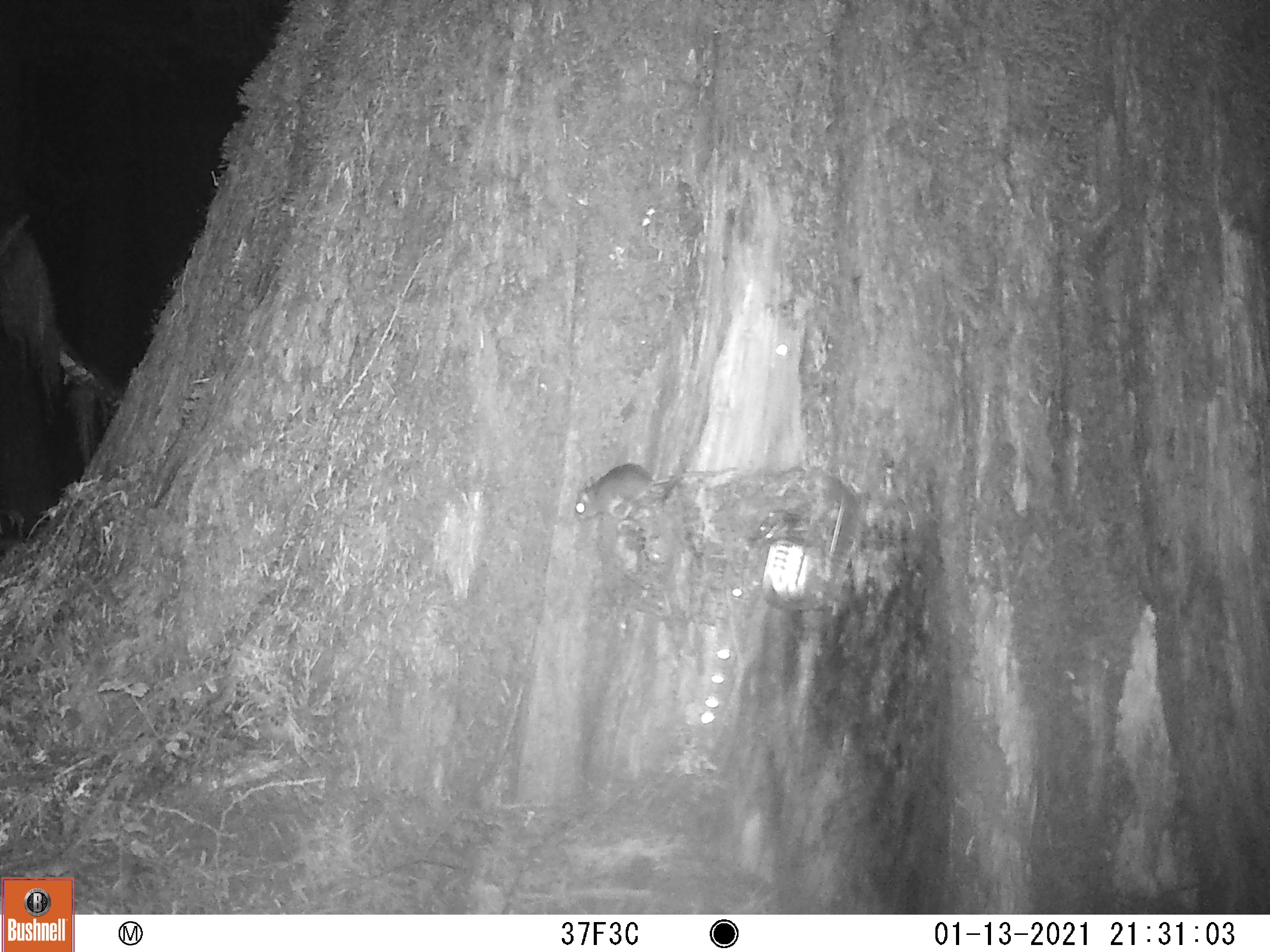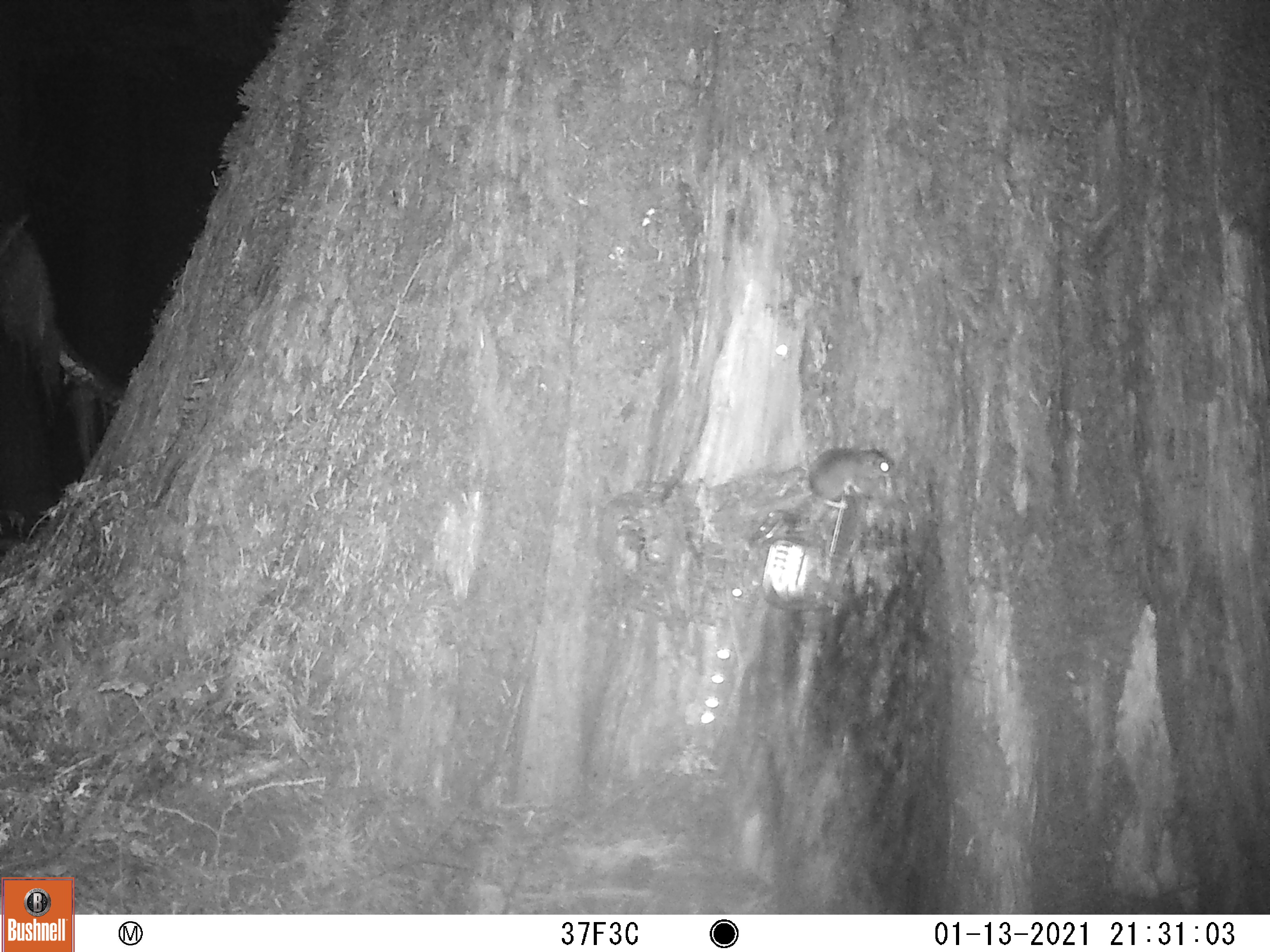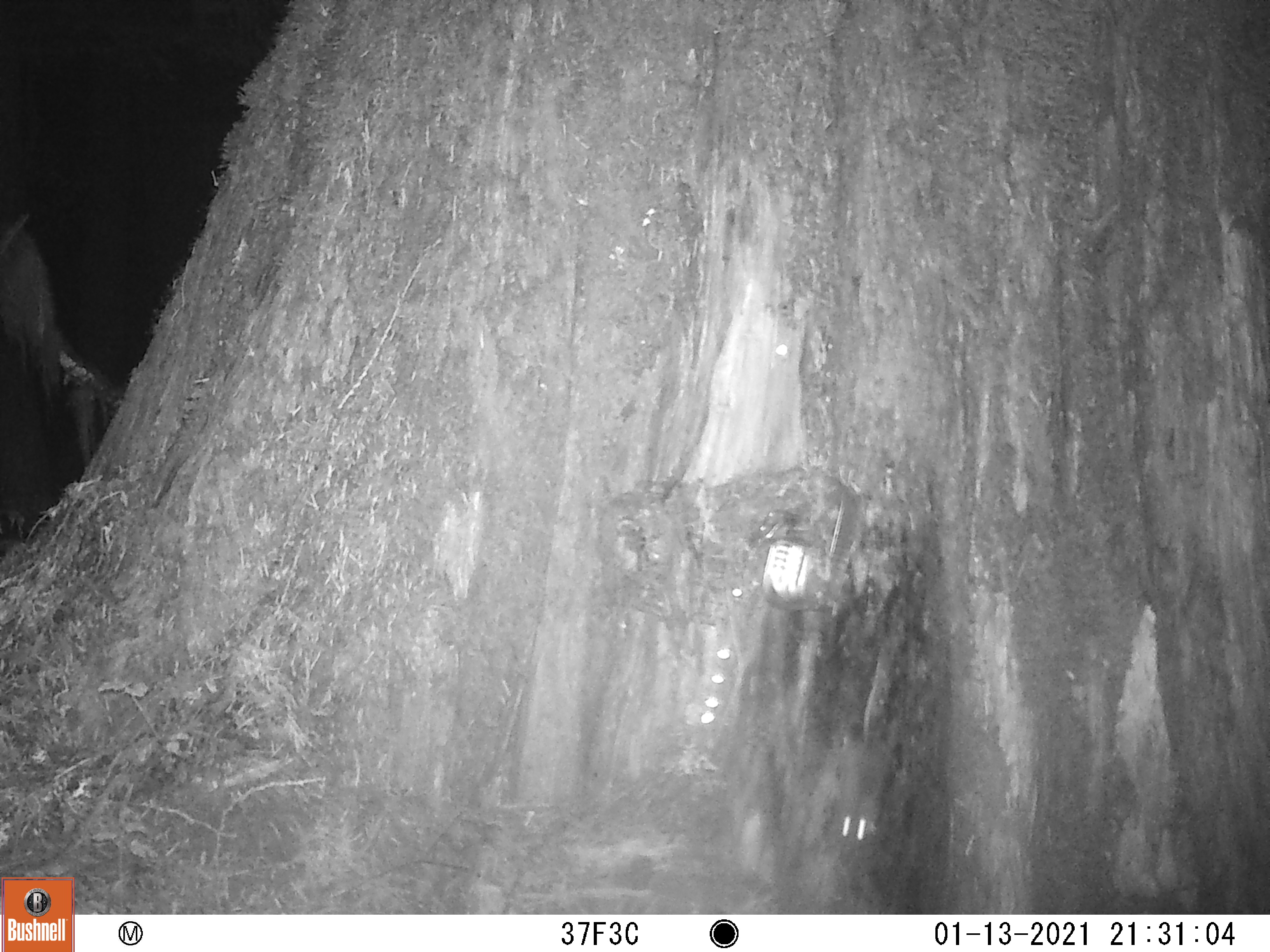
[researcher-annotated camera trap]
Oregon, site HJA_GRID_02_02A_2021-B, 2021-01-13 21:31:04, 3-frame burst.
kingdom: Animalia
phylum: Chordata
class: Mammalia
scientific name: Mammalia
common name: small mammal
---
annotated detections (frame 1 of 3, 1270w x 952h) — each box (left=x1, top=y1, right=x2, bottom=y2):
small mammal: (left=558, top=460, right=731, bottom=534)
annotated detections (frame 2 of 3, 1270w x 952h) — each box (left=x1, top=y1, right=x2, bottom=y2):
small mammal: (left=781, top=429, right=900, bottom=523)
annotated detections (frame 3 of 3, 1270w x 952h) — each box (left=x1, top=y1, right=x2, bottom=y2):
small mammal: (left=828, top=641, right=908, bottom=870)